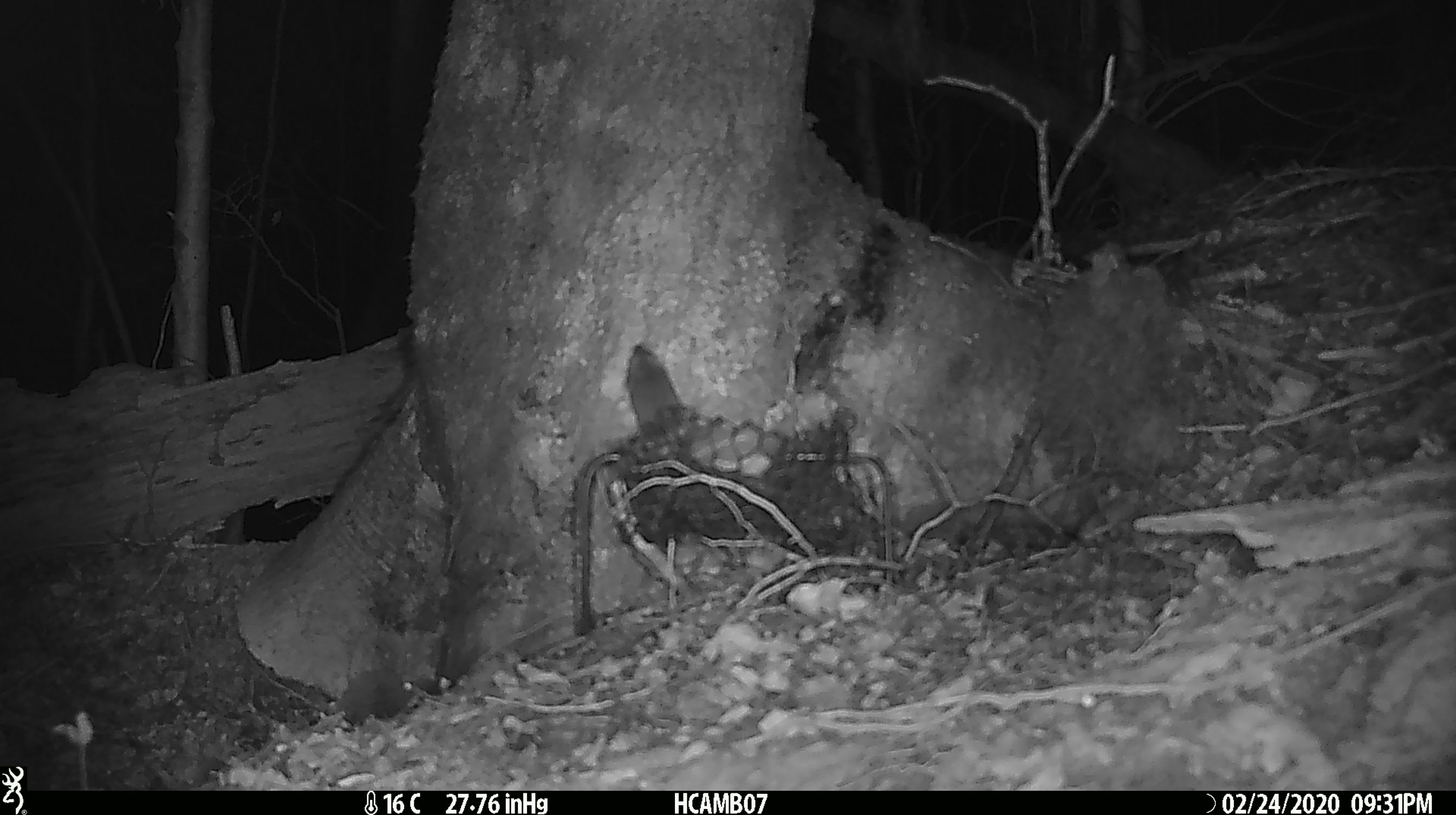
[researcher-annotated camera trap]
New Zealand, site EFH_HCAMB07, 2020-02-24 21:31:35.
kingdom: Animalia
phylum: Chordata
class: Mammalia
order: Rodentia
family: Muridae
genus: Mus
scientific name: Mus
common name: mouse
Mouse (Mus).